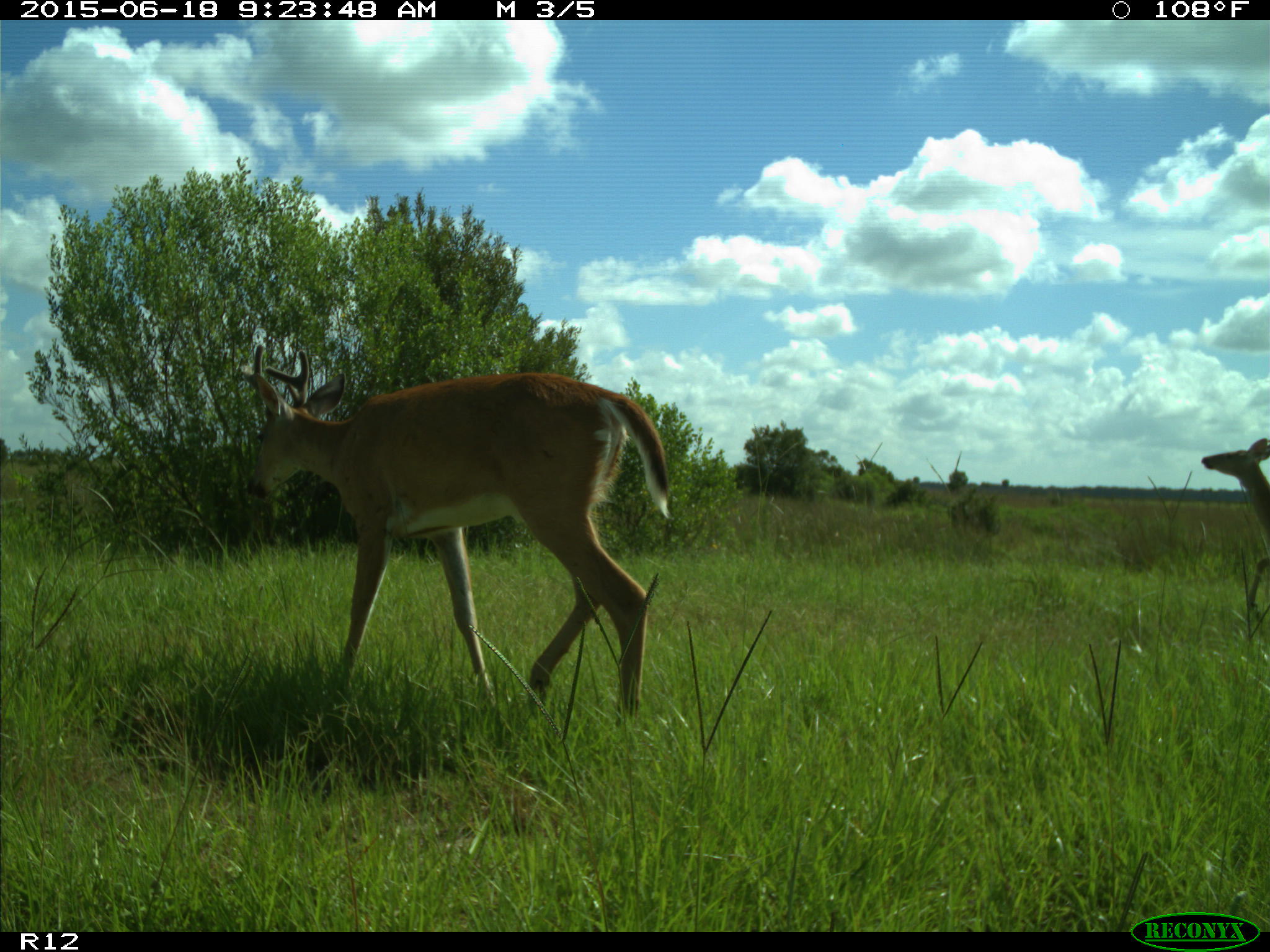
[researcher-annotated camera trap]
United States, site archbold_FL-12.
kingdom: Animalia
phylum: Chordata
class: Mammalia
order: Artiodactyla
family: Cervidae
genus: Odocoileus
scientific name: Odocoileus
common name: deer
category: unidentified deer